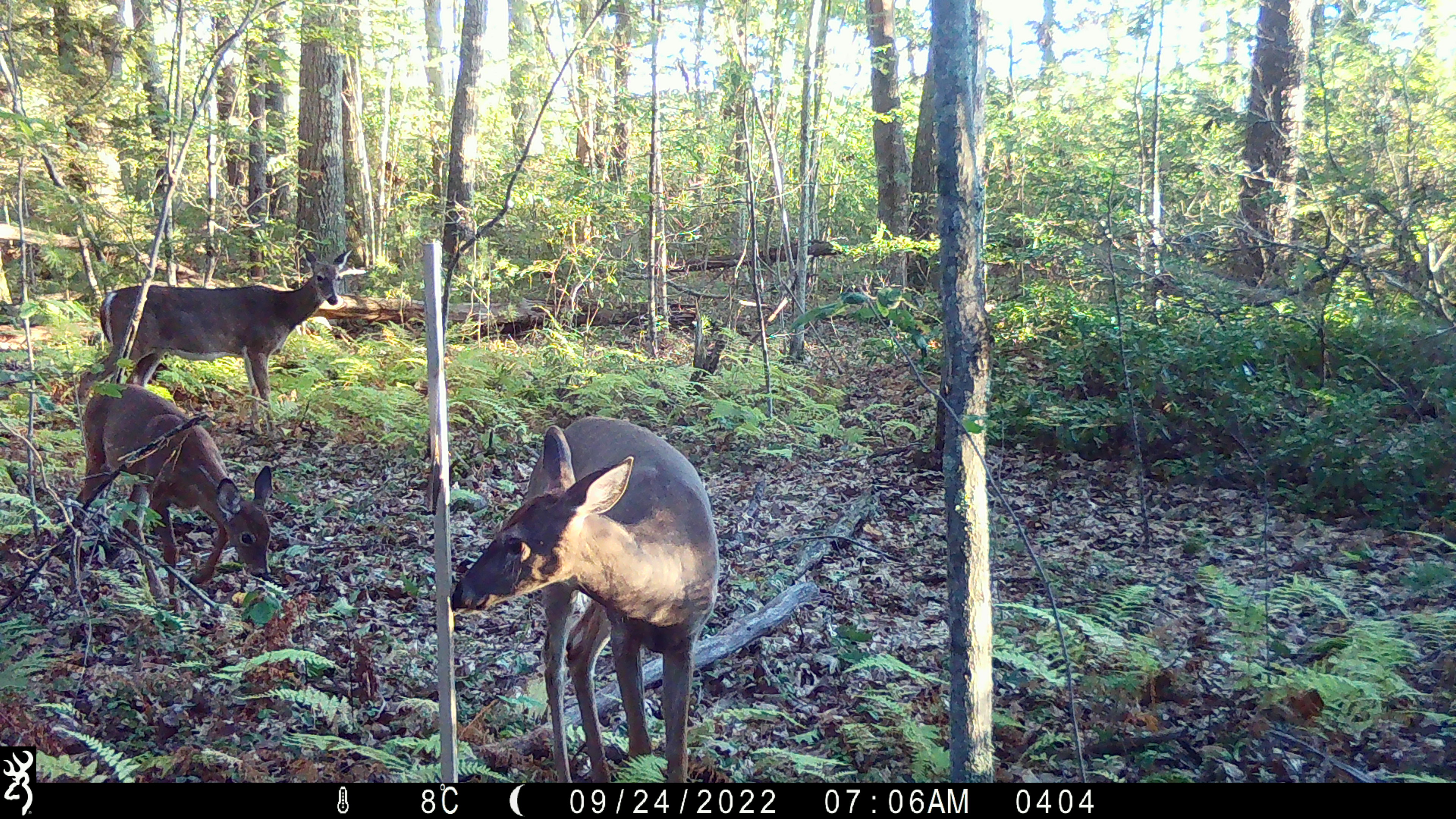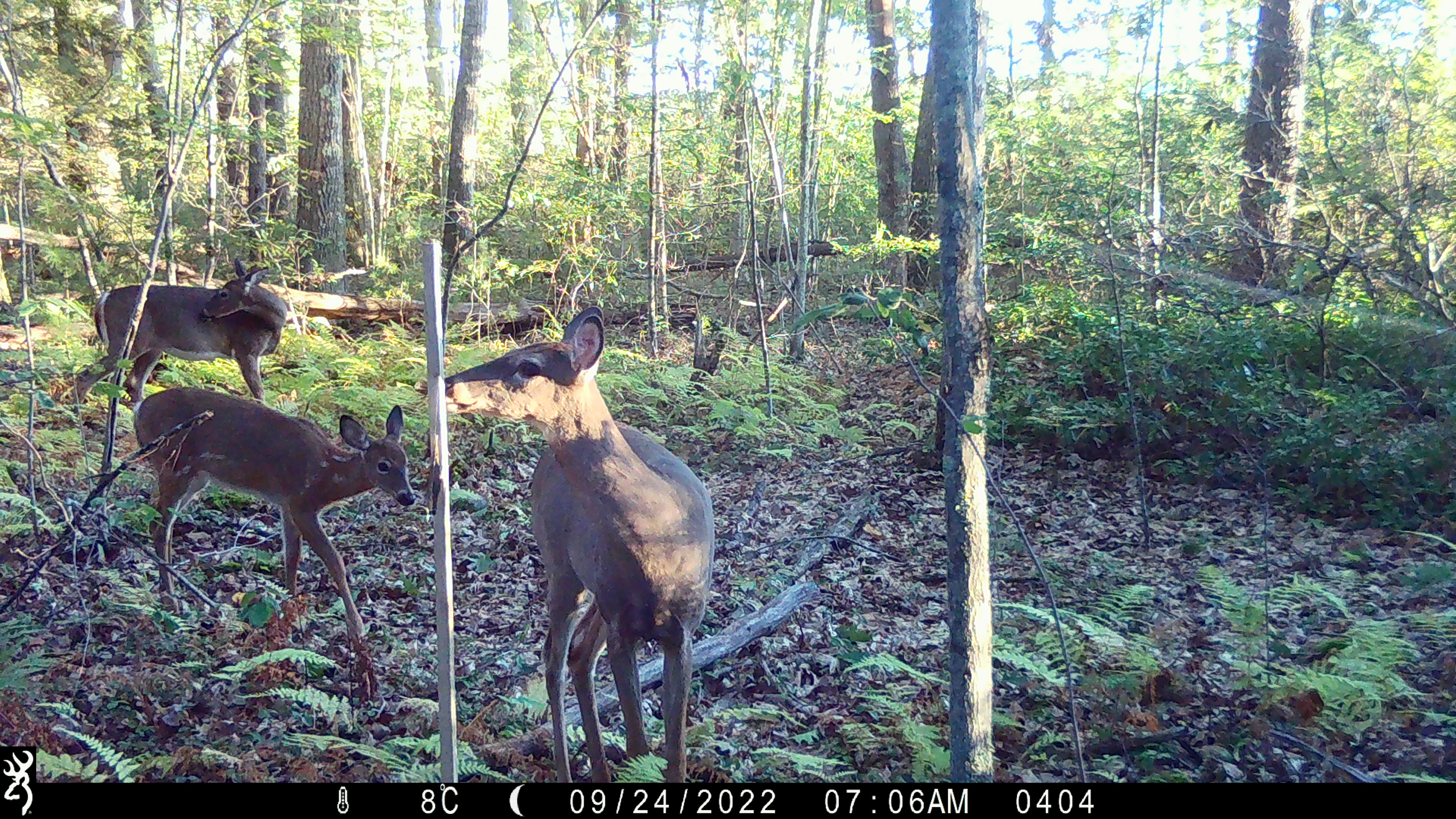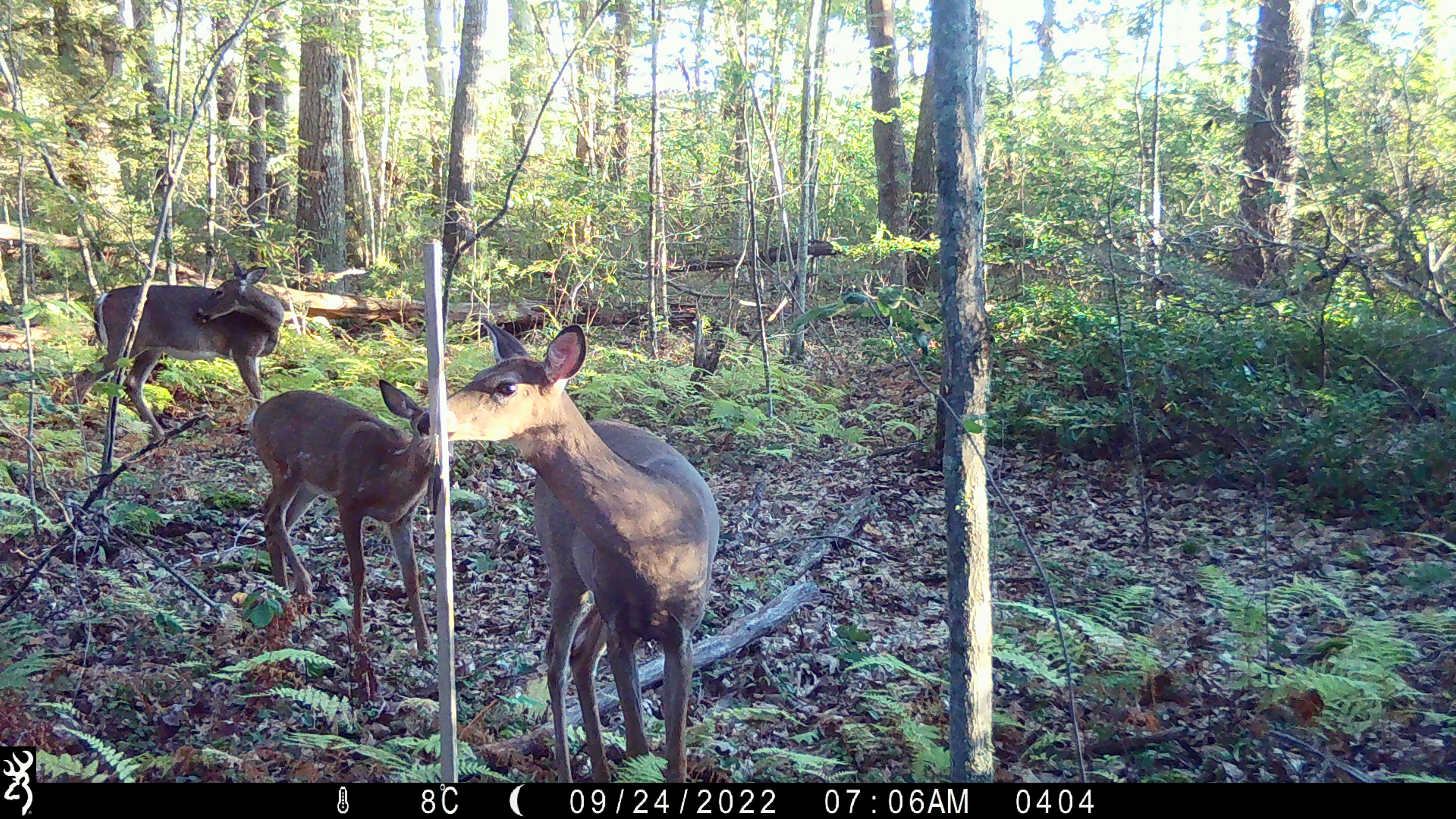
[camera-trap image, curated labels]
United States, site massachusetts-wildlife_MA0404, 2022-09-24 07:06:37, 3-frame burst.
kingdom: Animalia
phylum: Chordata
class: Mammalia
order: Artiodactyla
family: Cervidae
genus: Odocoileus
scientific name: Odocoileus virginianus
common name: white-tailed deer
White-tailed deer (Odocoileus virginianus).